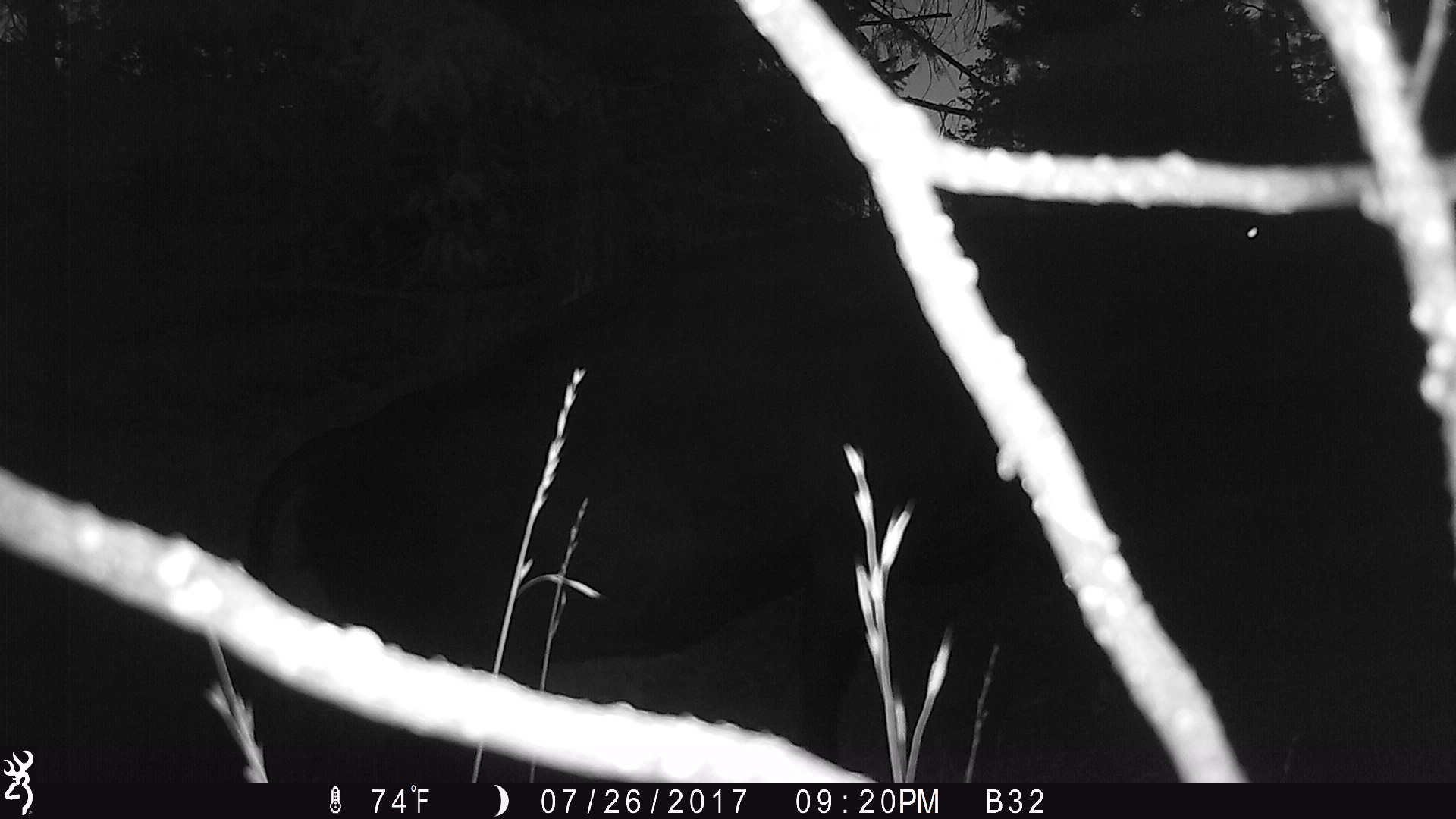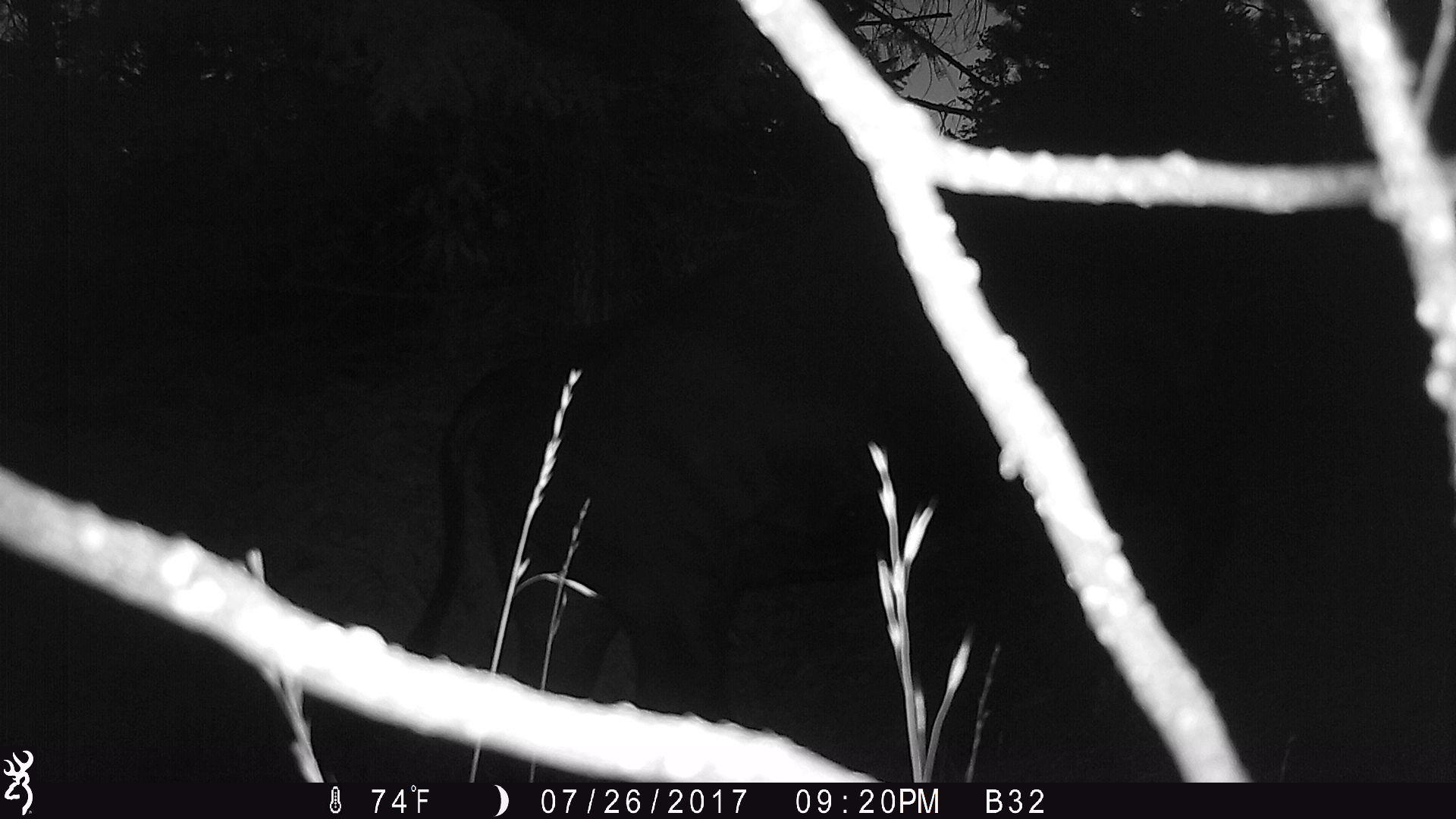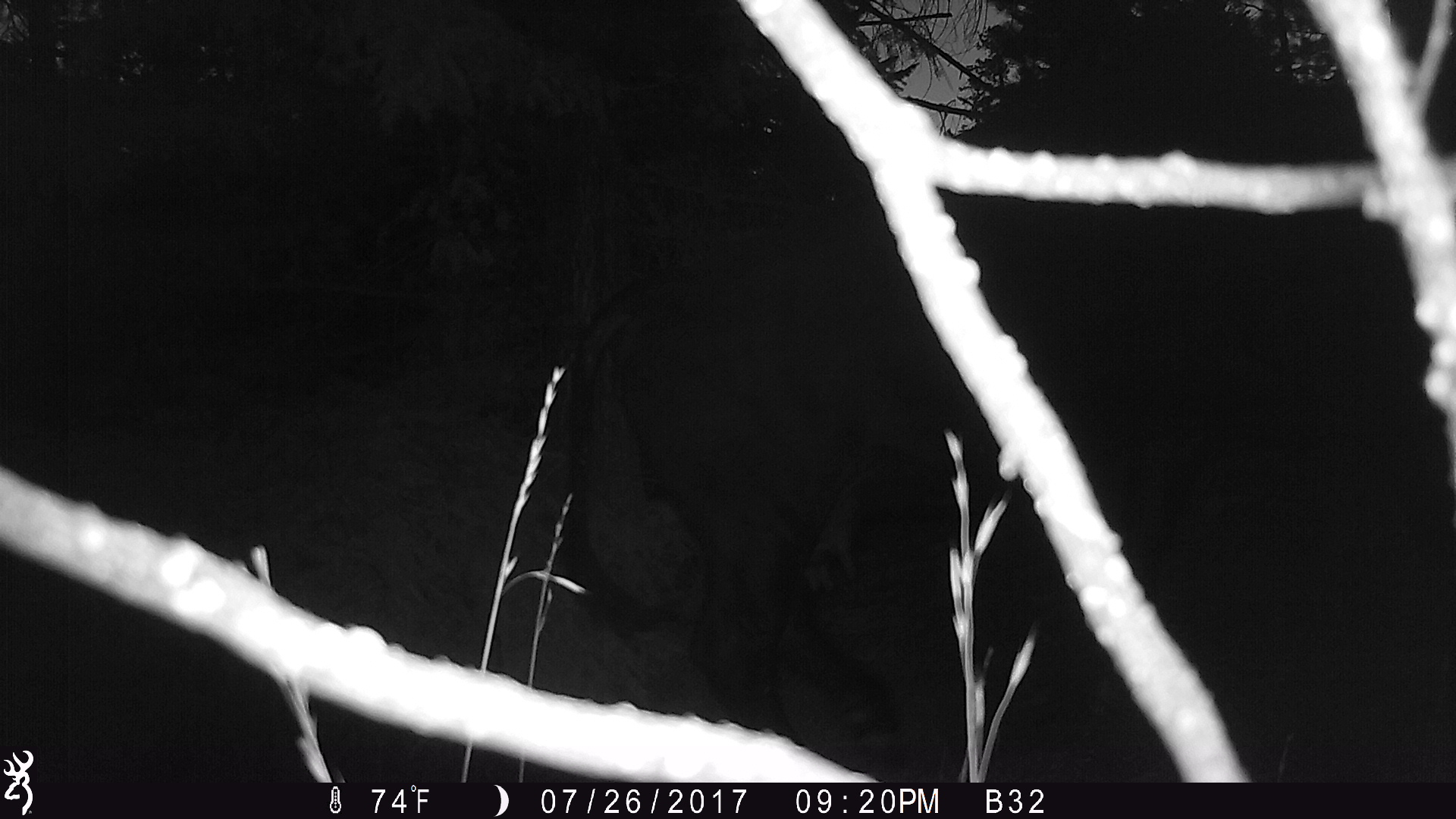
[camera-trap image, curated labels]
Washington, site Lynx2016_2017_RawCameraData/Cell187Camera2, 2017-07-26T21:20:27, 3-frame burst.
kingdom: Animalia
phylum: Chordata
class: Mammalia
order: Artiodactyla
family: Bovidae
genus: Bos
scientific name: Bos taurus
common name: domestic cattle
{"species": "domestic cattle (Bos taurus)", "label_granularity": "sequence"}